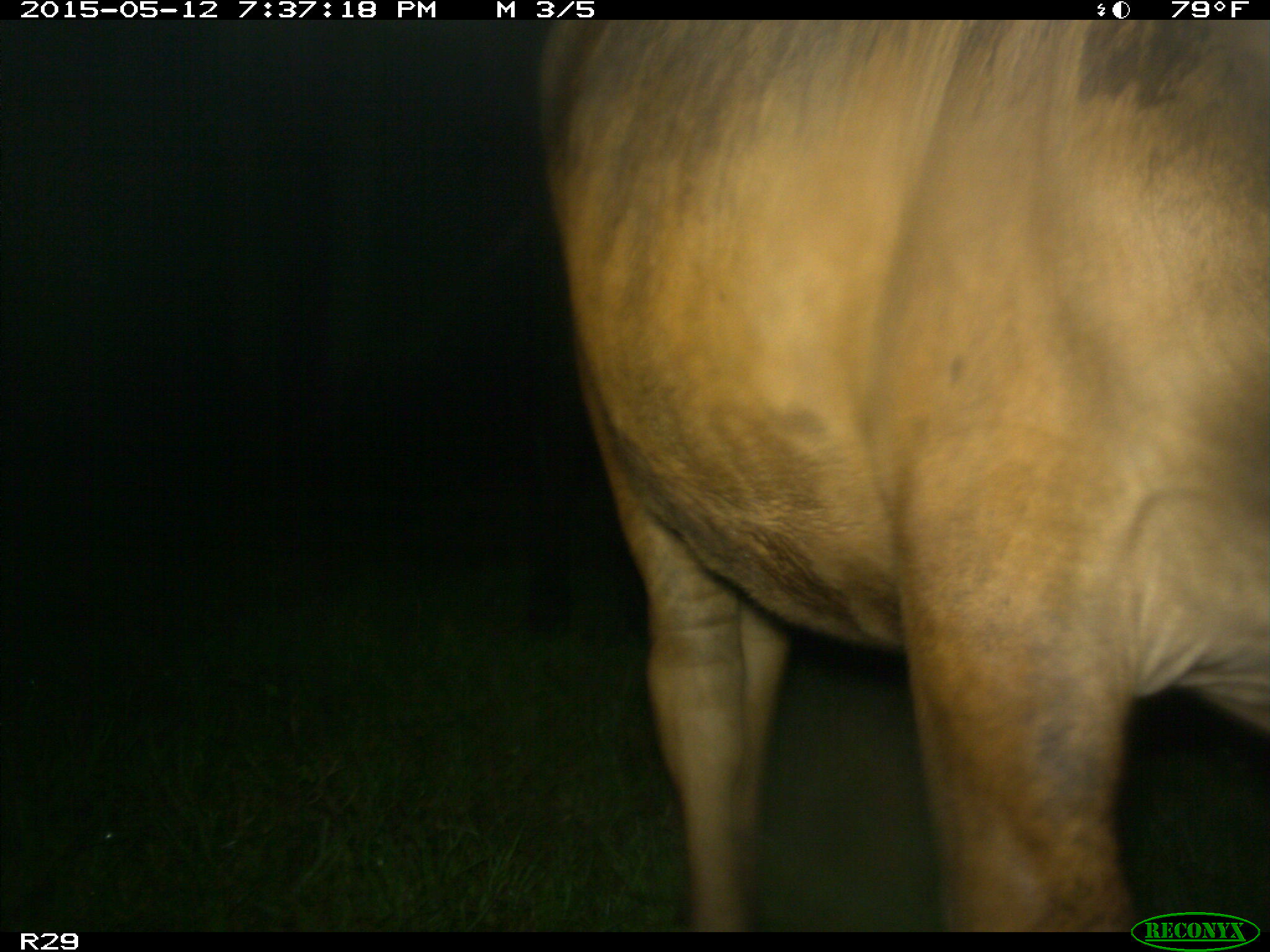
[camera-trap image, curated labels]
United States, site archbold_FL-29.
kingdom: Animalia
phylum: Chordata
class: Mammalia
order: Artiodactyla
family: Bovidae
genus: Bos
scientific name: Bos taurus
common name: domestic cow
Bos taurus (domestic cow).